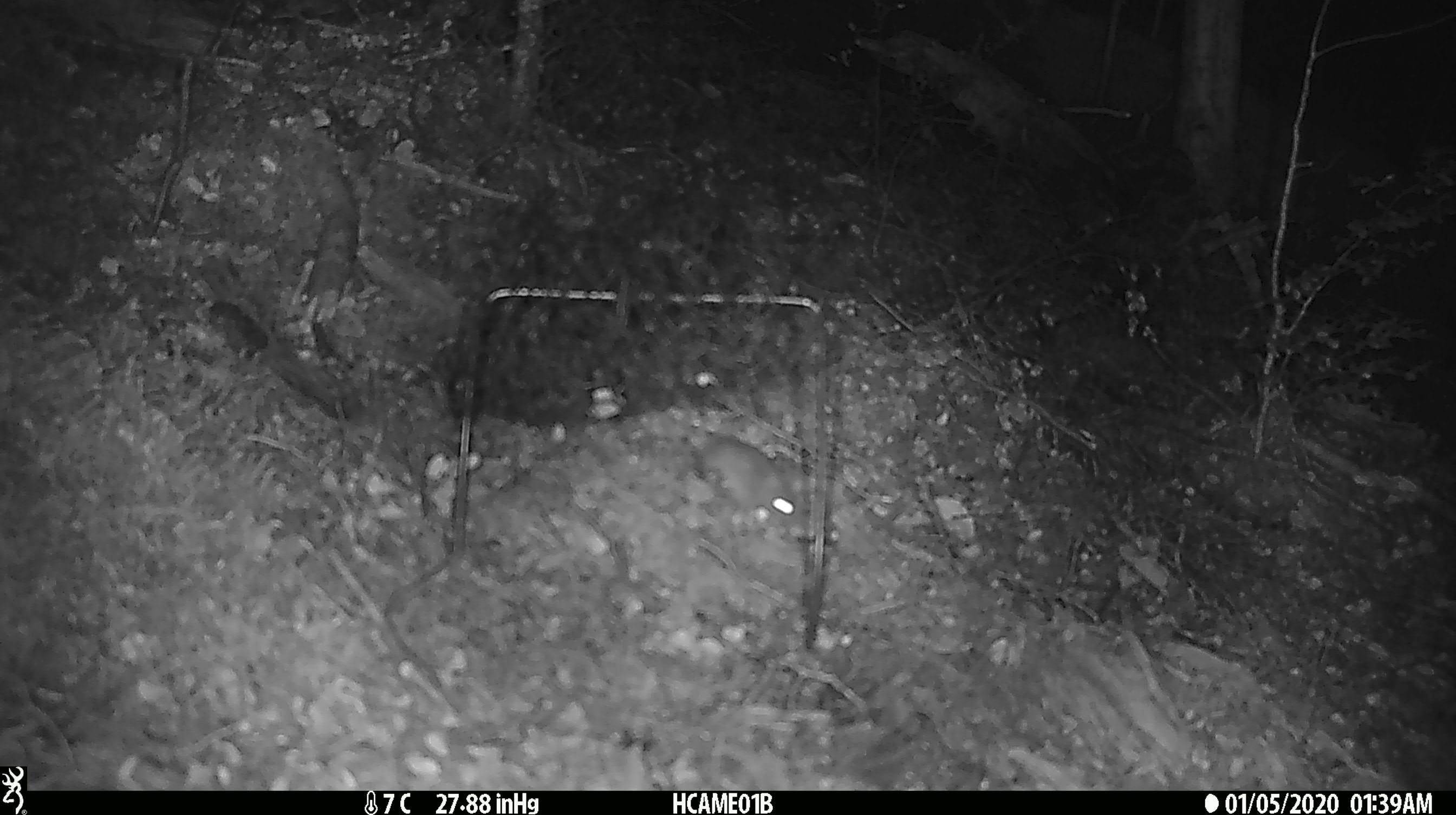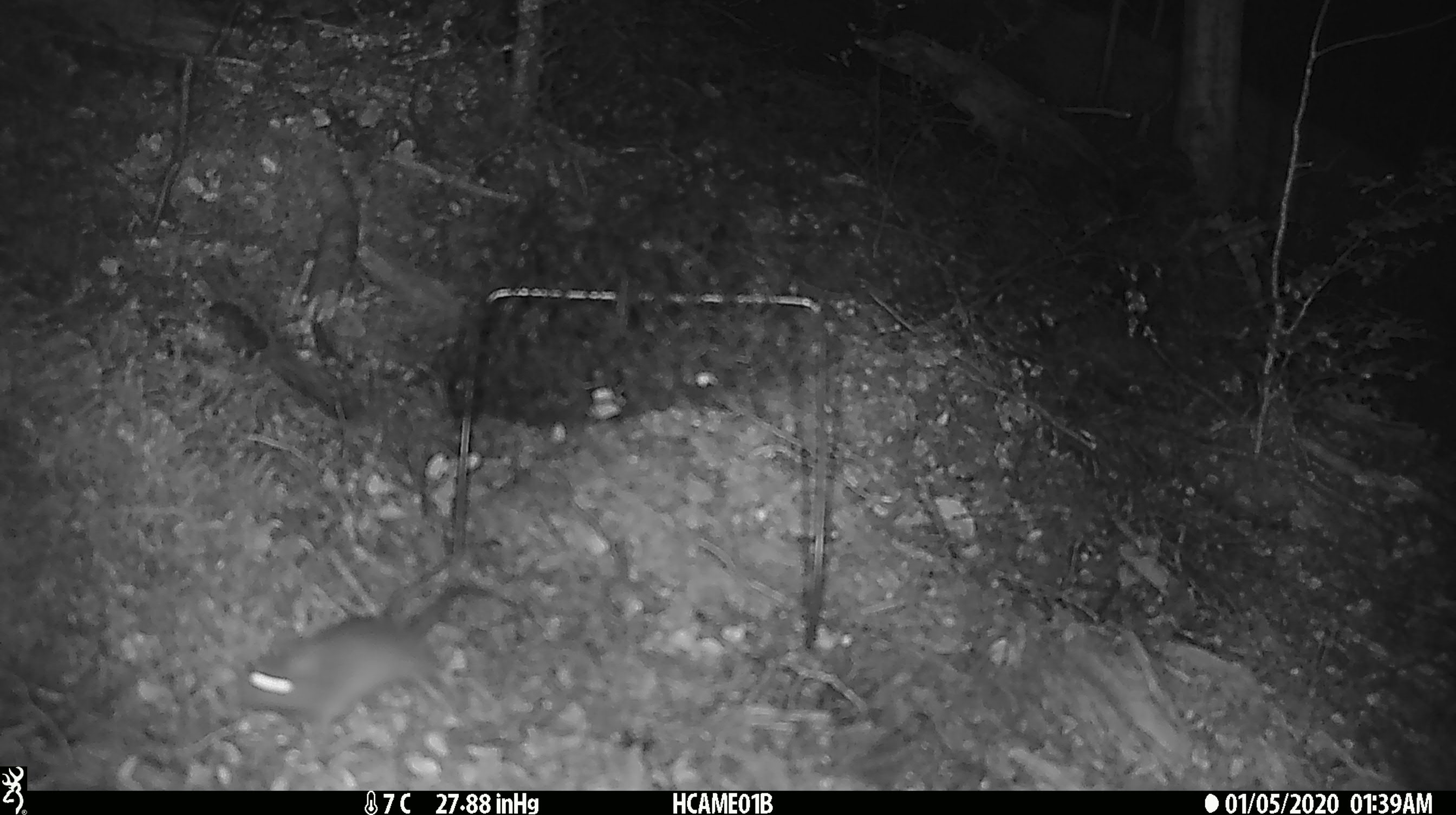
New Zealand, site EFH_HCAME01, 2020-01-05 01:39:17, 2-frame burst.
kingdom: Animalia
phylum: Chordata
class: Mammalia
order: Rodentia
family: Muridae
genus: Mus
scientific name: Mus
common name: mouse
Mouse (Mus).